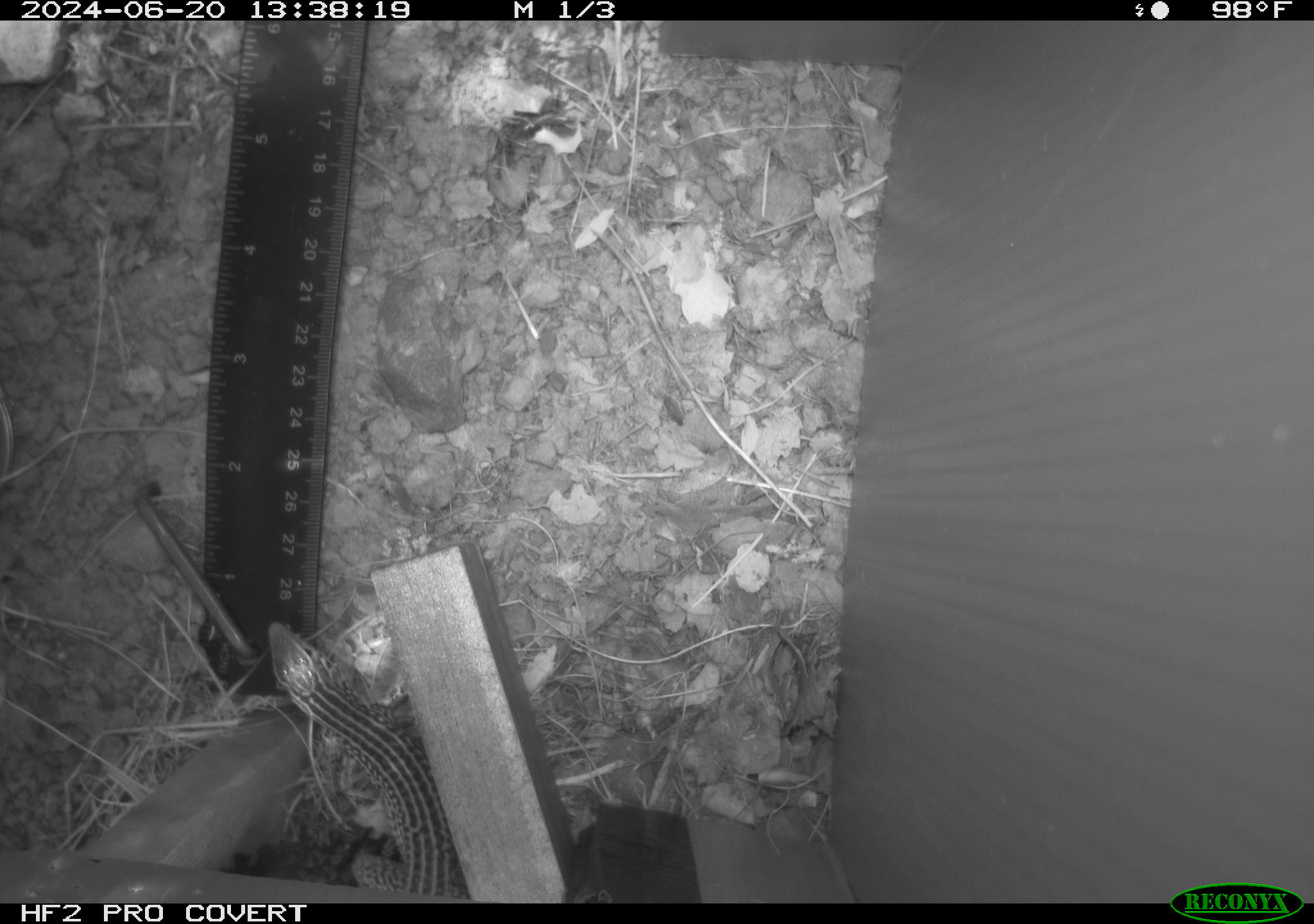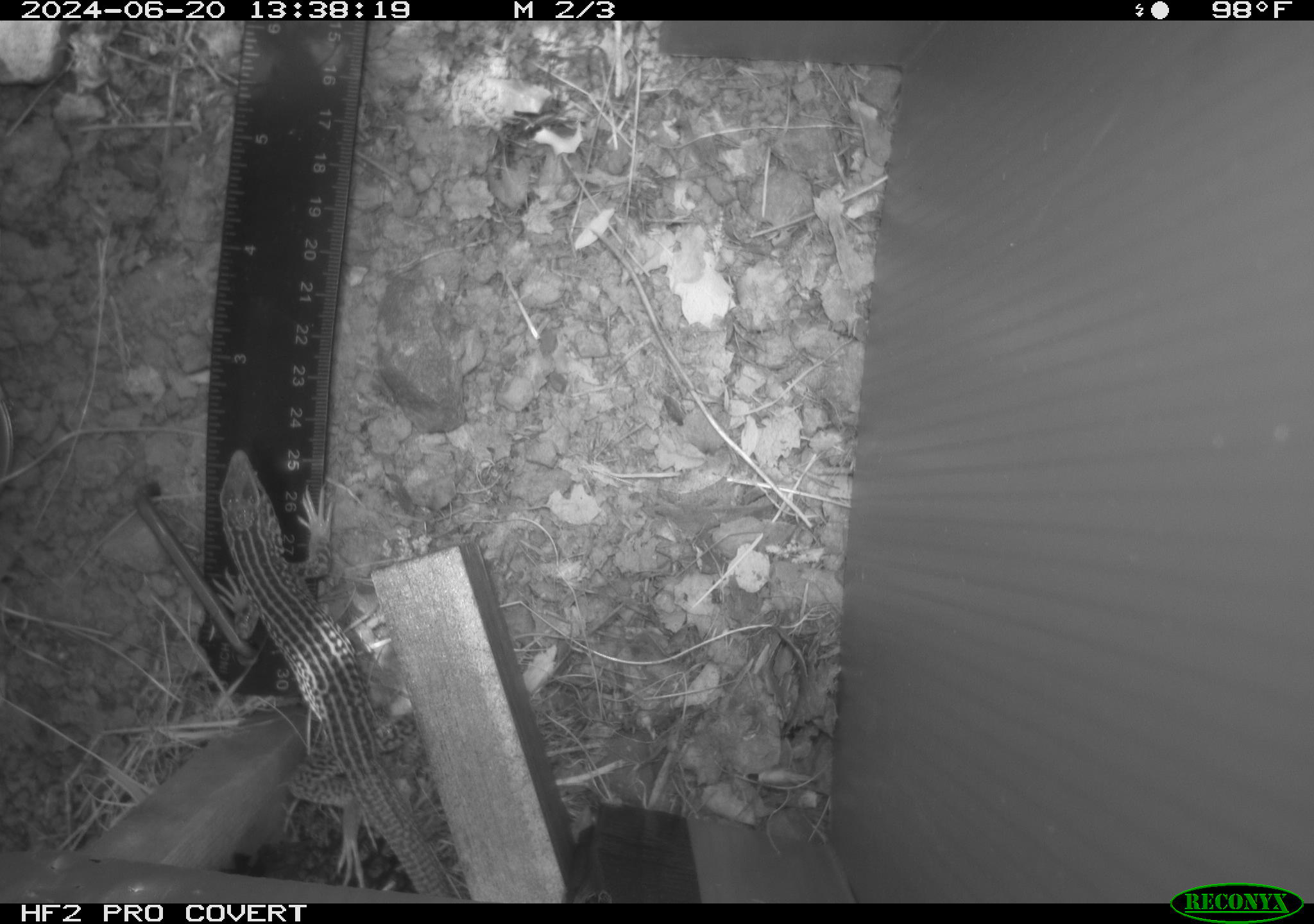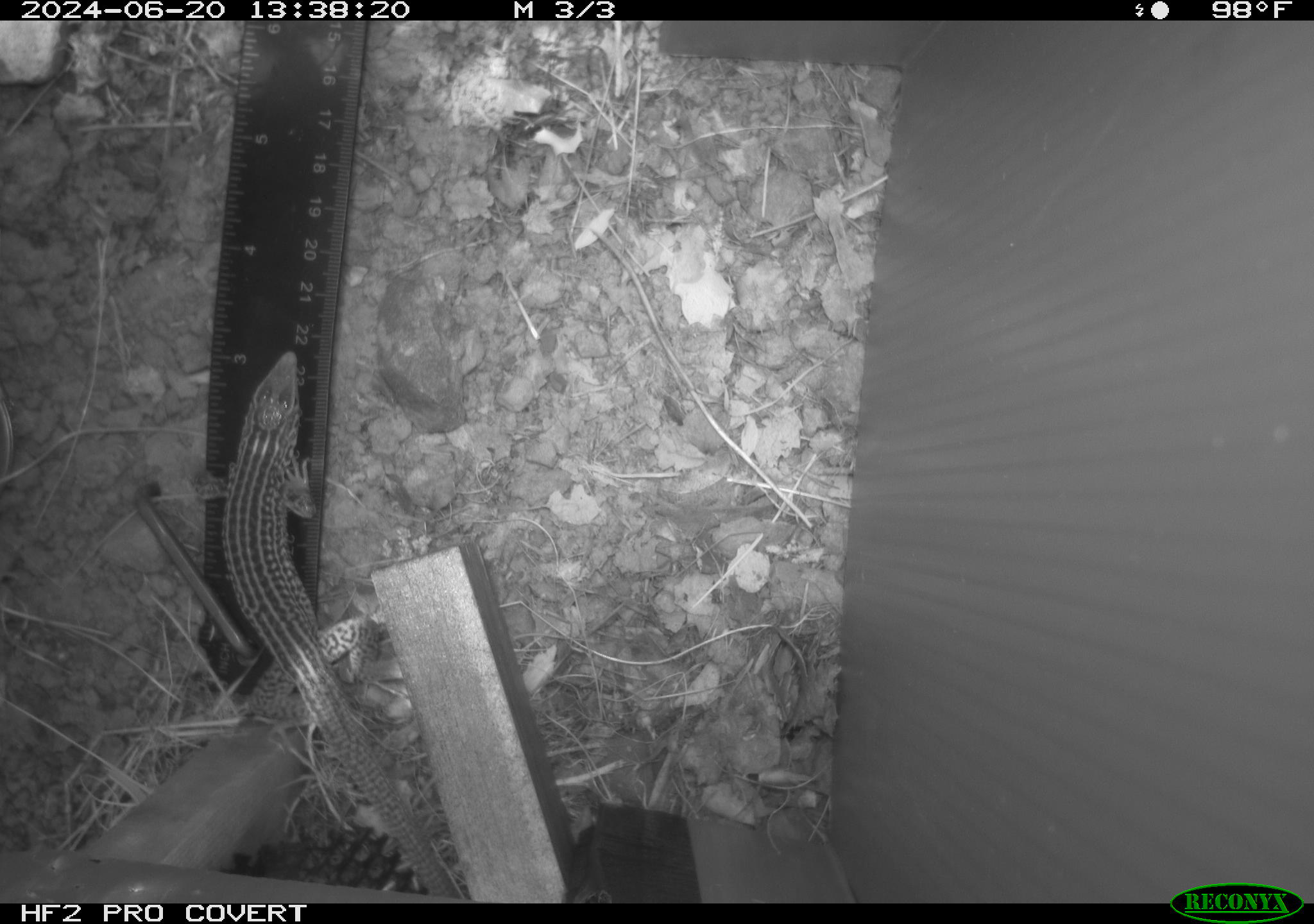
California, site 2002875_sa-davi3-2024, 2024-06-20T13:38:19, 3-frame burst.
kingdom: Animalia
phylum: Chordata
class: Reptilia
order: Squamata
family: Teiidae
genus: Aspidoscelis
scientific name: Aspidoscelis tigris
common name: western whiptail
Western whiptail (Aspidoscelis tigris).